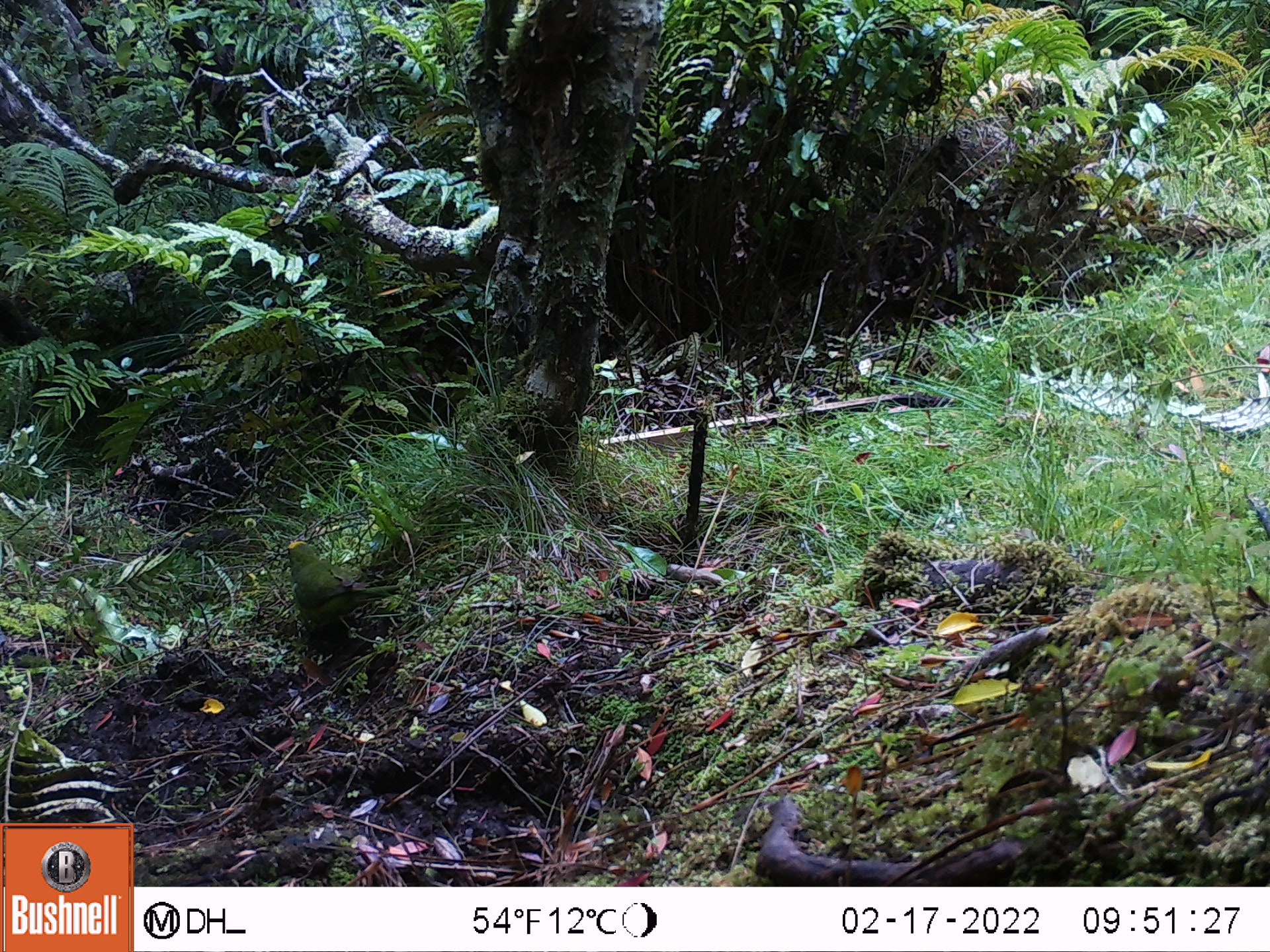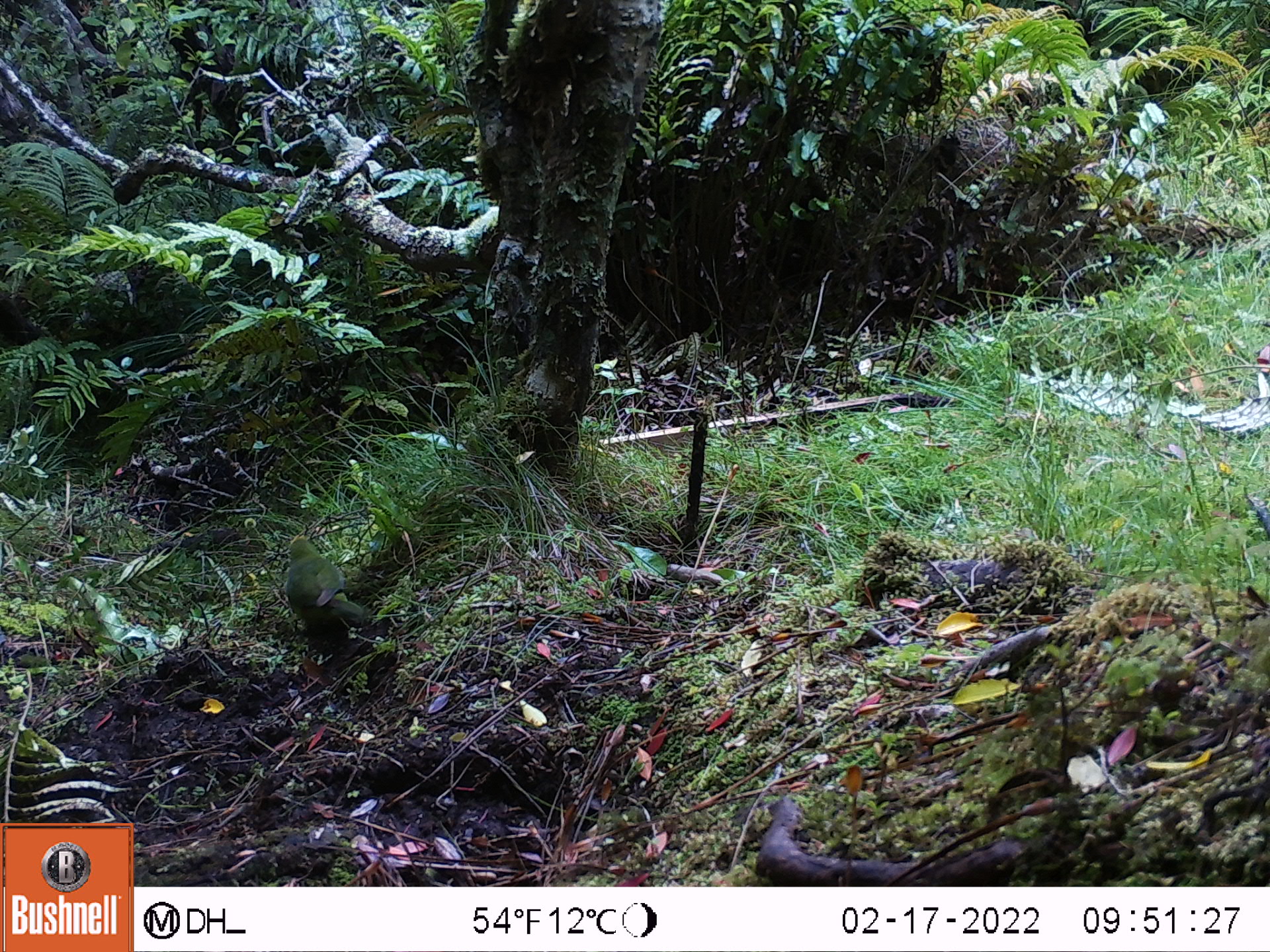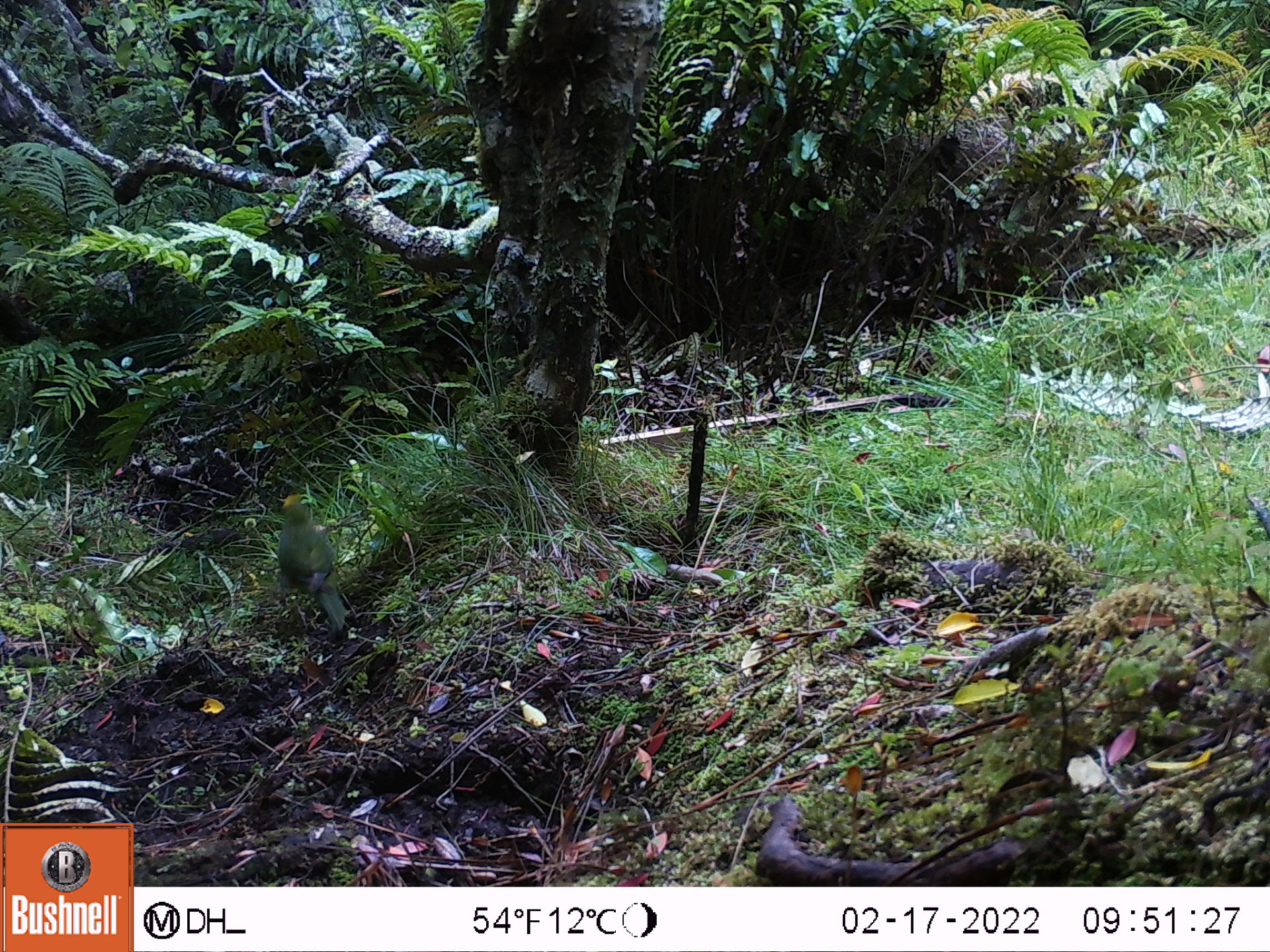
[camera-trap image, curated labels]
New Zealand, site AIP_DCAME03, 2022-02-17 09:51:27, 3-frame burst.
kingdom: Animalia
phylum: Chordata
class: Aves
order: Psittaciformes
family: Psittaculidae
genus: Cyanoramphus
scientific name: Cyanoramphus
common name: parakeet